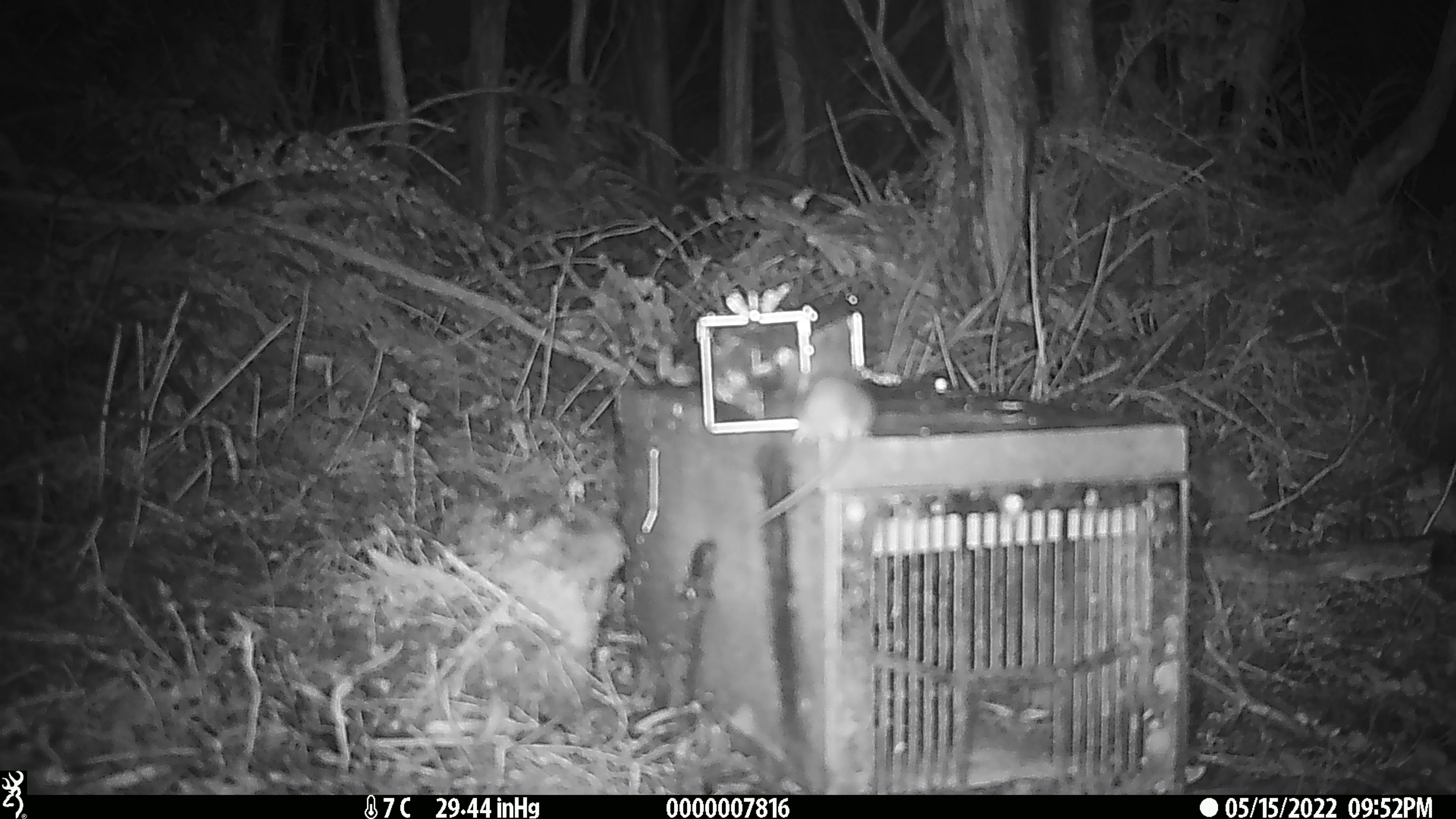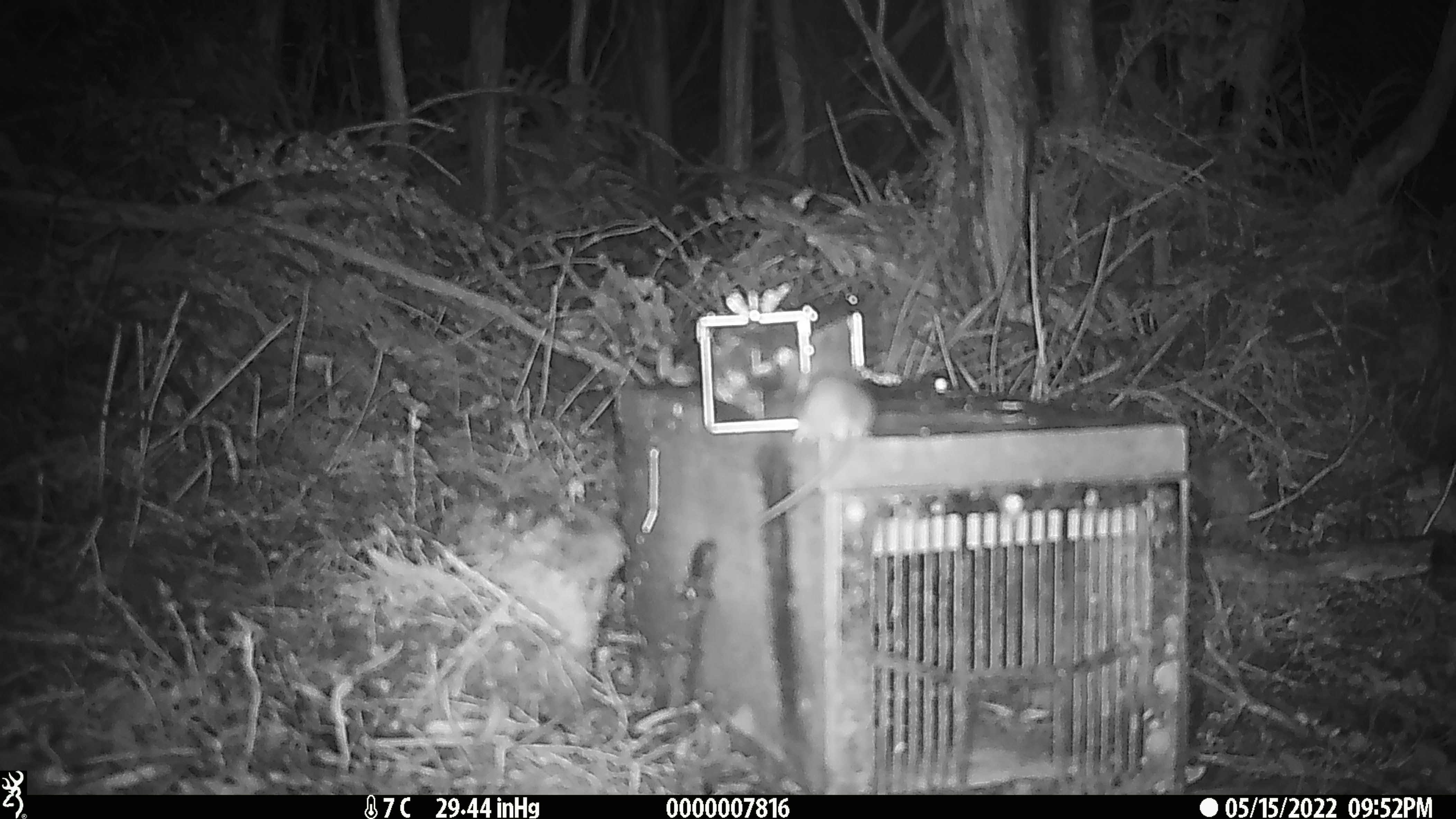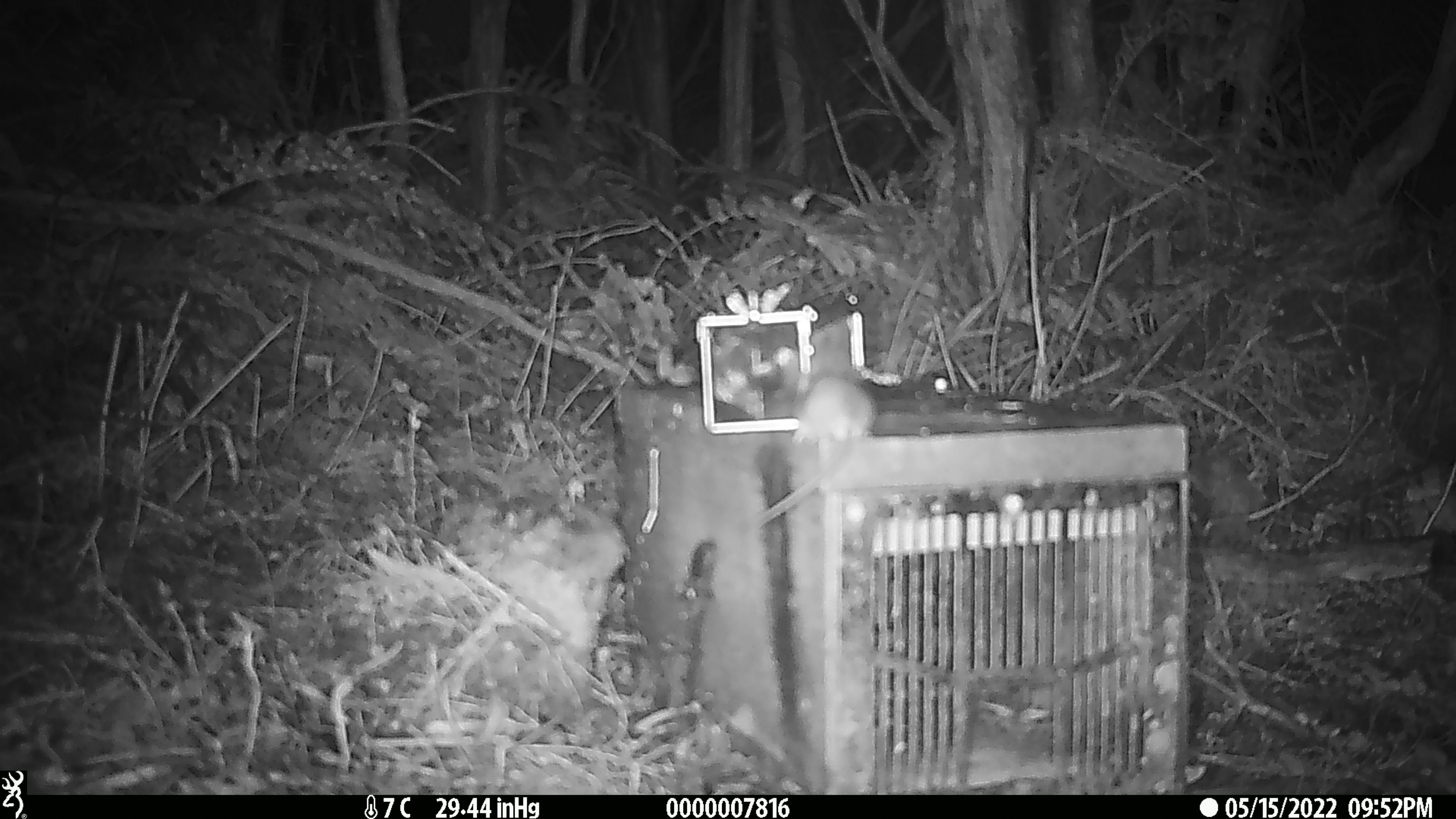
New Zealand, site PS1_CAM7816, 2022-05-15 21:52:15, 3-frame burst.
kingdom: Animalia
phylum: Chordata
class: Mammalia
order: Rodentia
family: Muridae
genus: Mus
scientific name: Mus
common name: mouse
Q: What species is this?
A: Mouse (Mus).